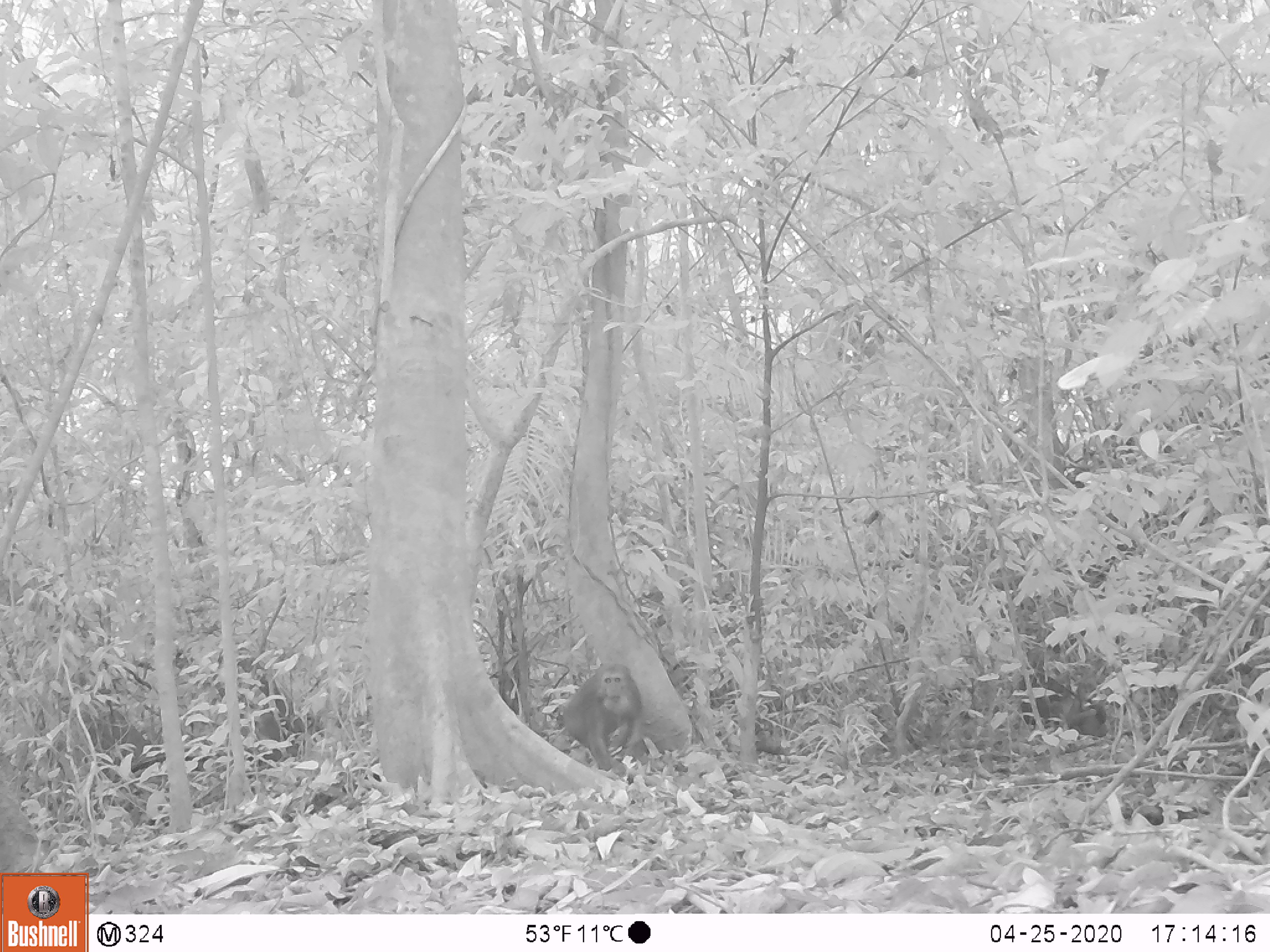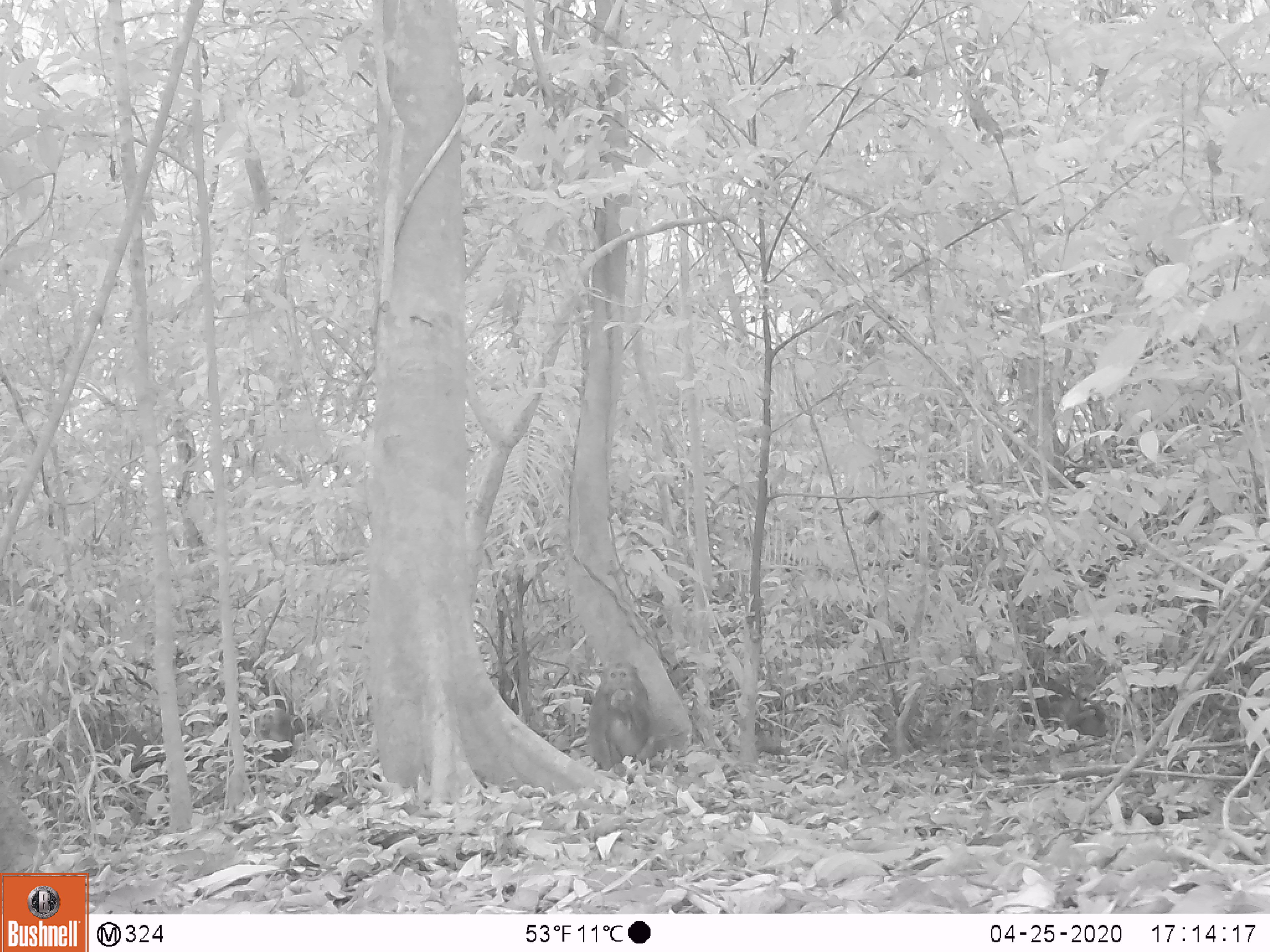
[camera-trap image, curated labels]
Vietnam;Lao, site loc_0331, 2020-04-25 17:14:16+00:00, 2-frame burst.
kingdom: Animalia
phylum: Chordata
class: Mammalia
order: Primates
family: Cercopithecidae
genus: Macaca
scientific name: Macaca arctoides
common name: stump-tailed macaque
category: stump tailed macaque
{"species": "stump tailed macaque (stump-tailed macaque) (Macaca arctoides)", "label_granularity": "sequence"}